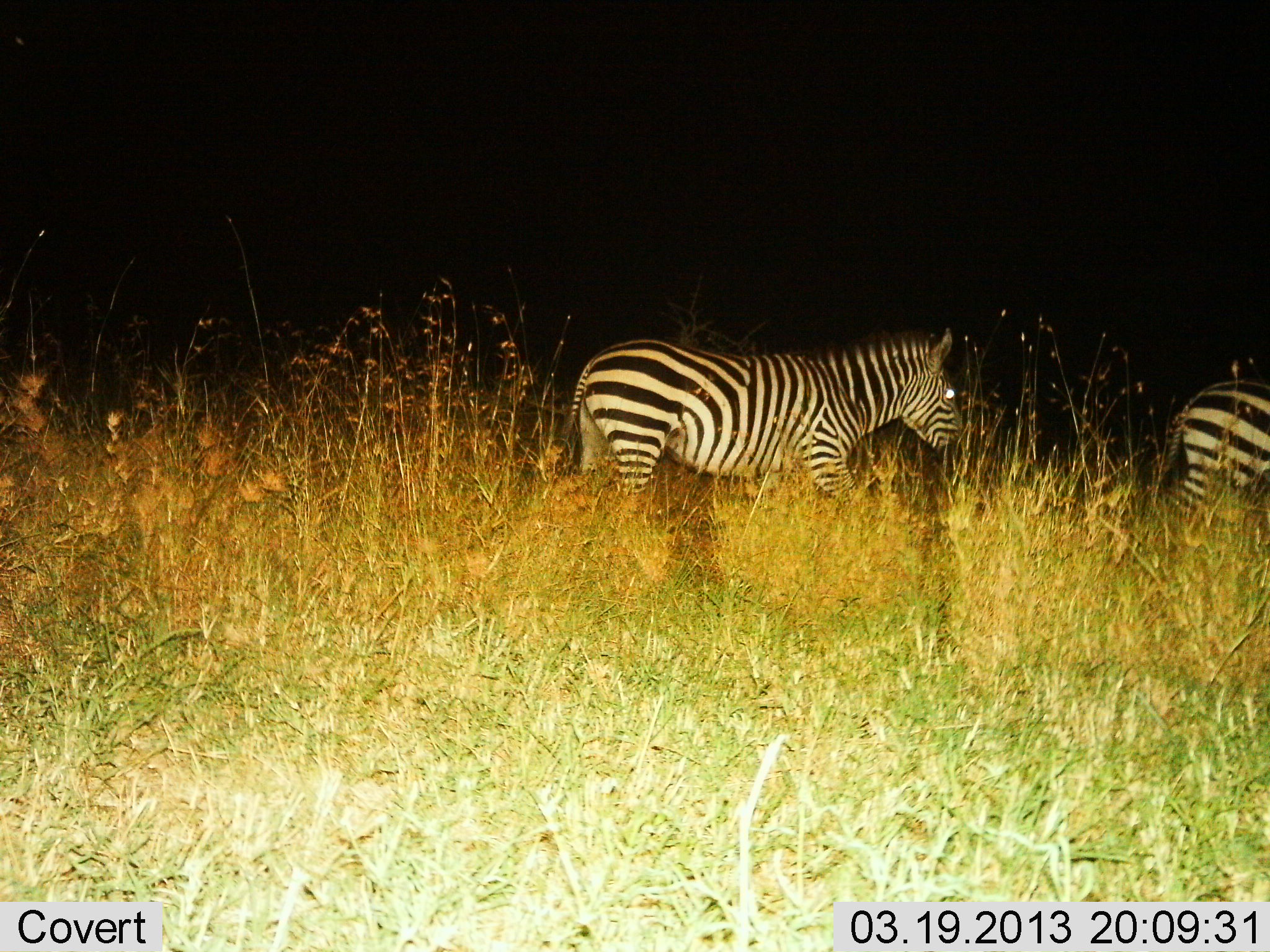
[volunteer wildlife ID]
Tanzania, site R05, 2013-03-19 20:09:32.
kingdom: Animalia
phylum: Chordata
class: Mammalia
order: Perissodactyla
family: Equidae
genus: Equus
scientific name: Equus quagga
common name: plains zebra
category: zebra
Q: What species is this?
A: Zebra (plains zebra) (Equus quagga).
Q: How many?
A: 2.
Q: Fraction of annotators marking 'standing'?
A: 17%.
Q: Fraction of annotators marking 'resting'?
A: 0%.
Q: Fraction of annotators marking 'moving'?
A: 86%.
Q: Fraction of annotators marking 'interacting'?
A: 0%.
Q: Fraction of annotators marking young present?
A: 0%.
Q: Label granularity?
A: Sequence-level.